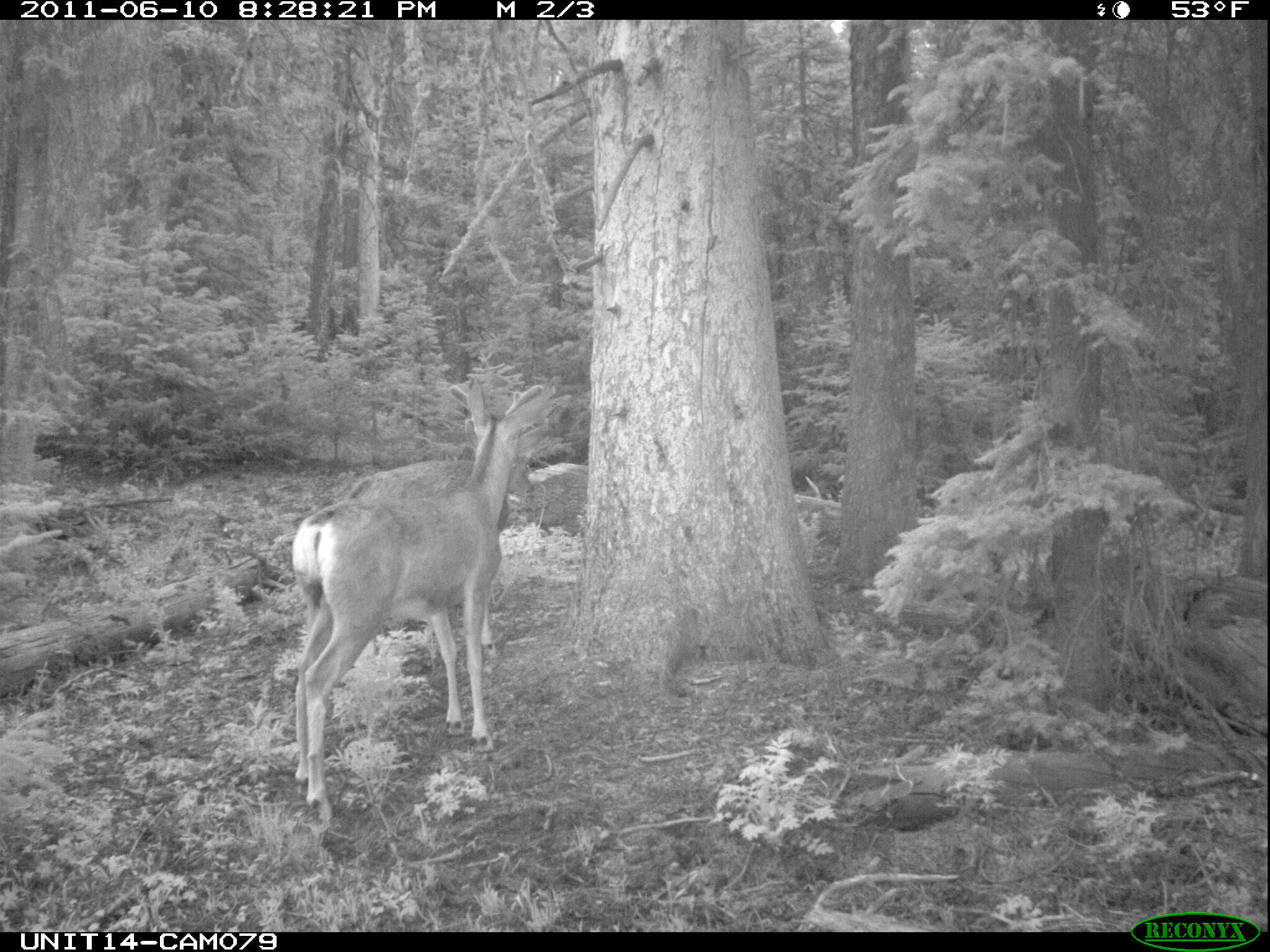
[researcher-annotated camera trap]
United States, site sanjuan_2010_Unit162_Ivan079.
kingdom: Animalia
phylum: Chordata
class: Mammalia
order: Artiodactyla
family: Cervidae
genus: Odocoileus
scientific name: Odocoileus hemionus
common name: mule deer